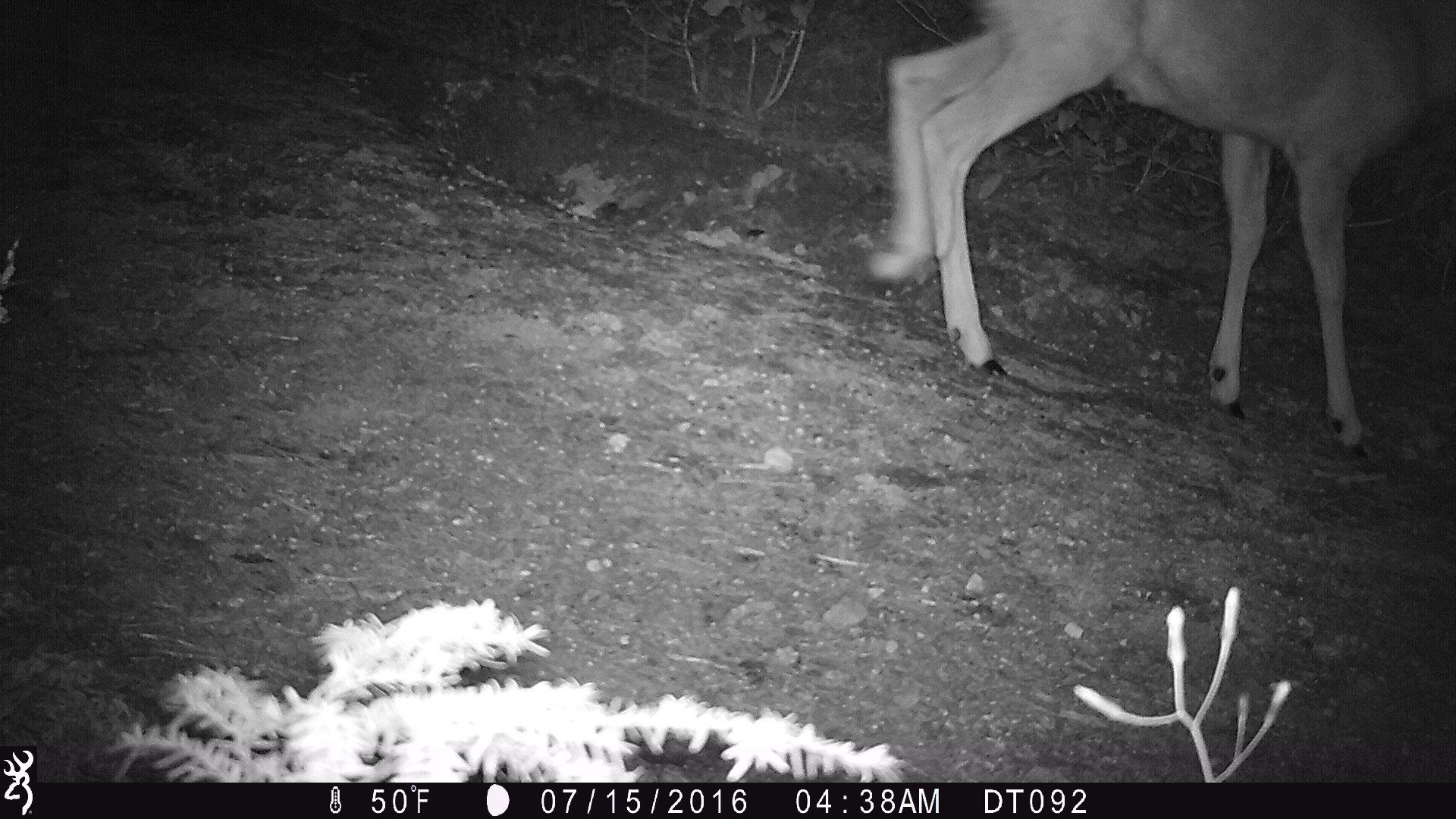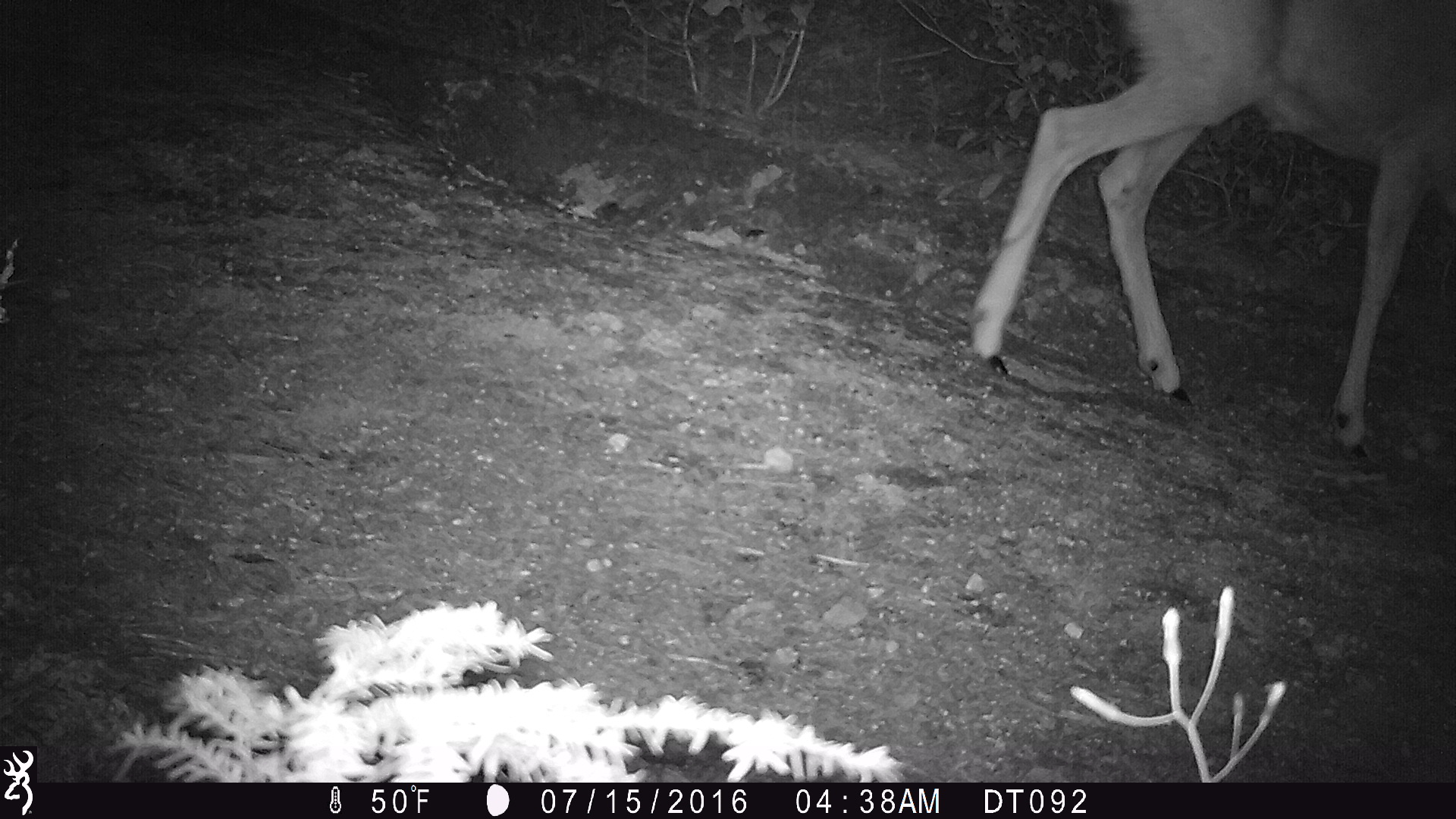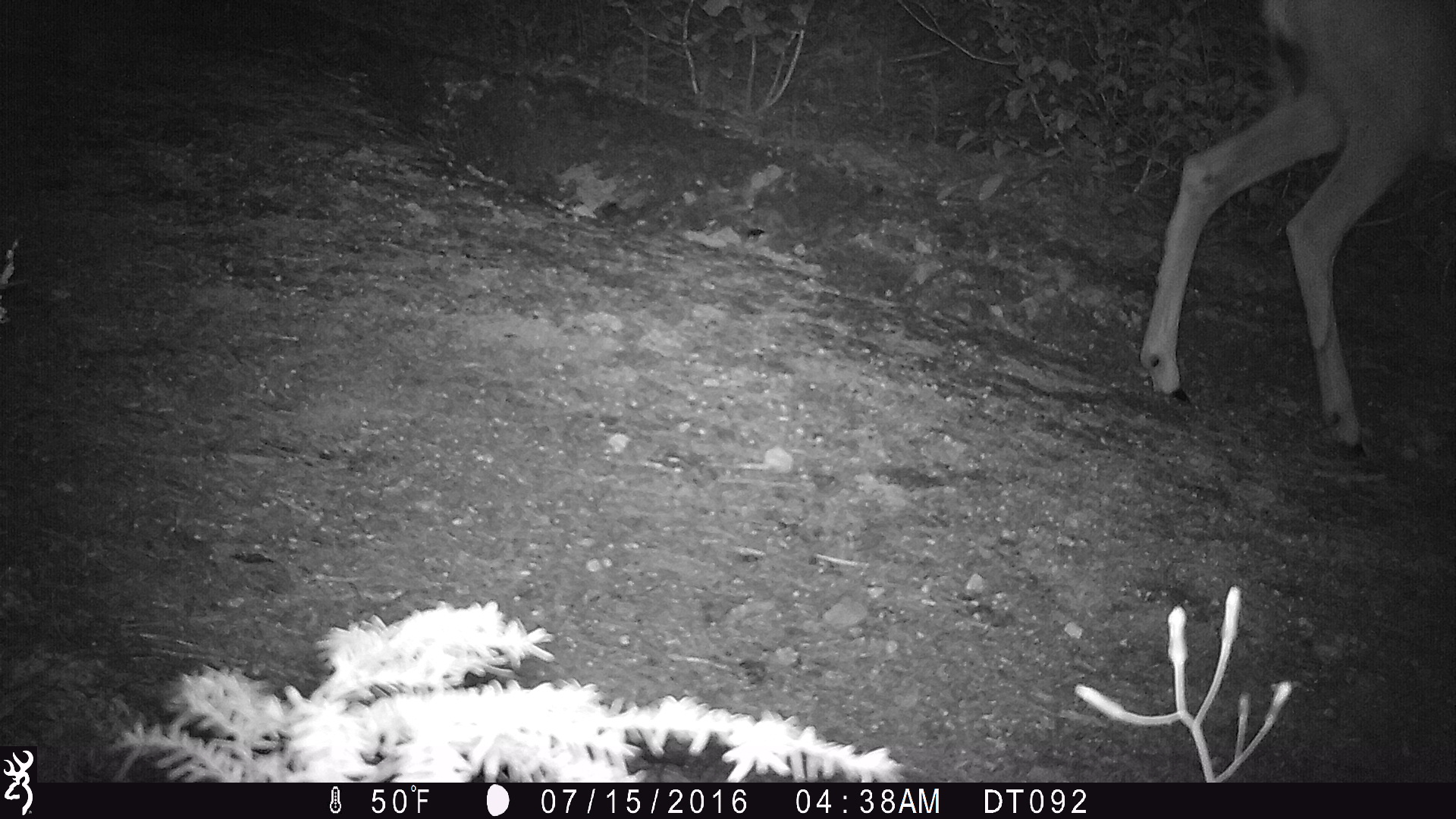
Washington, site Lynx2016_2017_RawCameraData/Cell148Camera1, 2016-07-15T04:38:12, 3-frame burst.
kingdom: Animalia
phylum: Chordata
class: Mammalia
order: Artiodactyla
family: Cervidae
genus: Odocoileus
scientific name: Odocoileus hemionus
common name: mule deer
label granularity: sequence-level